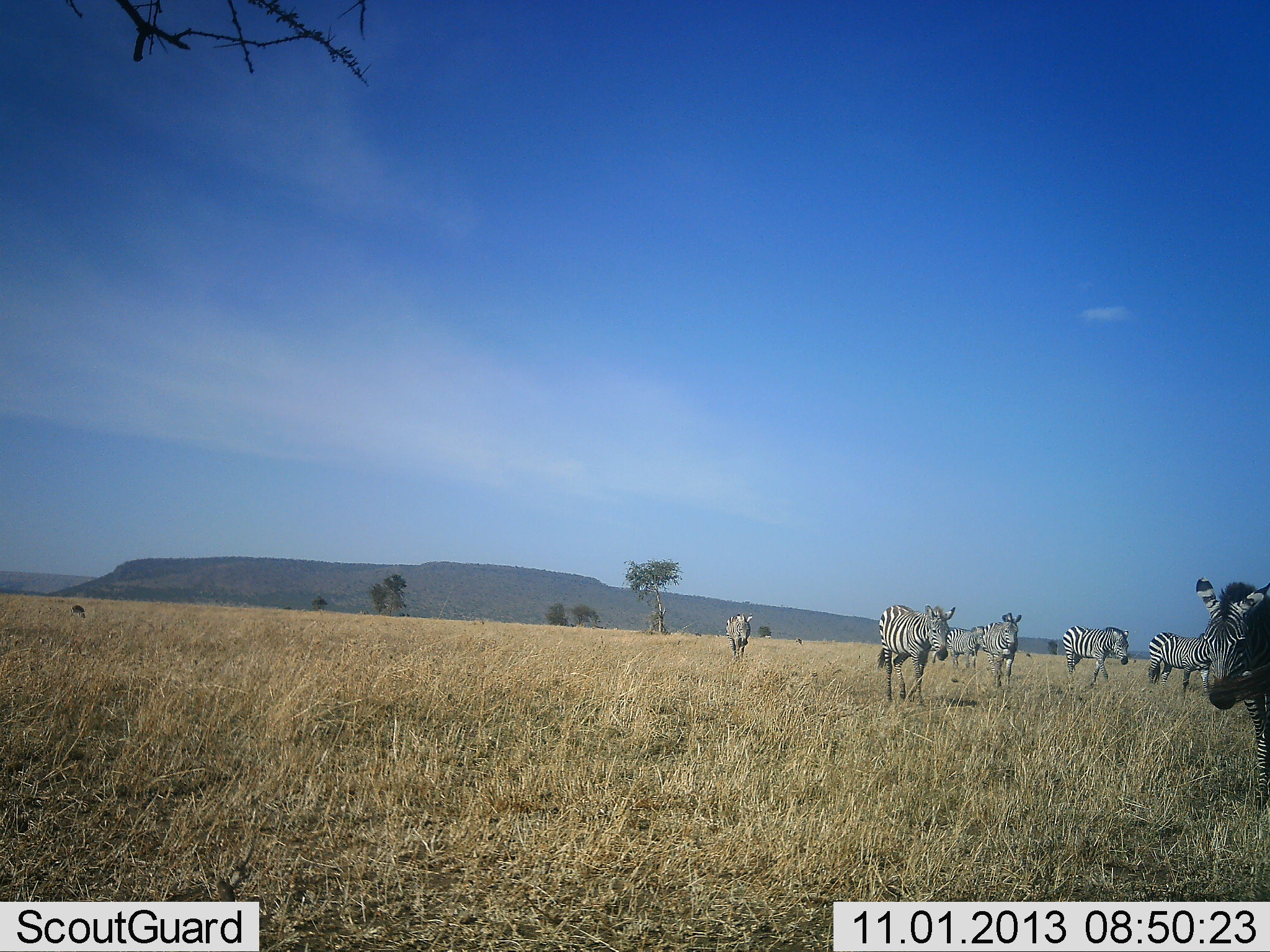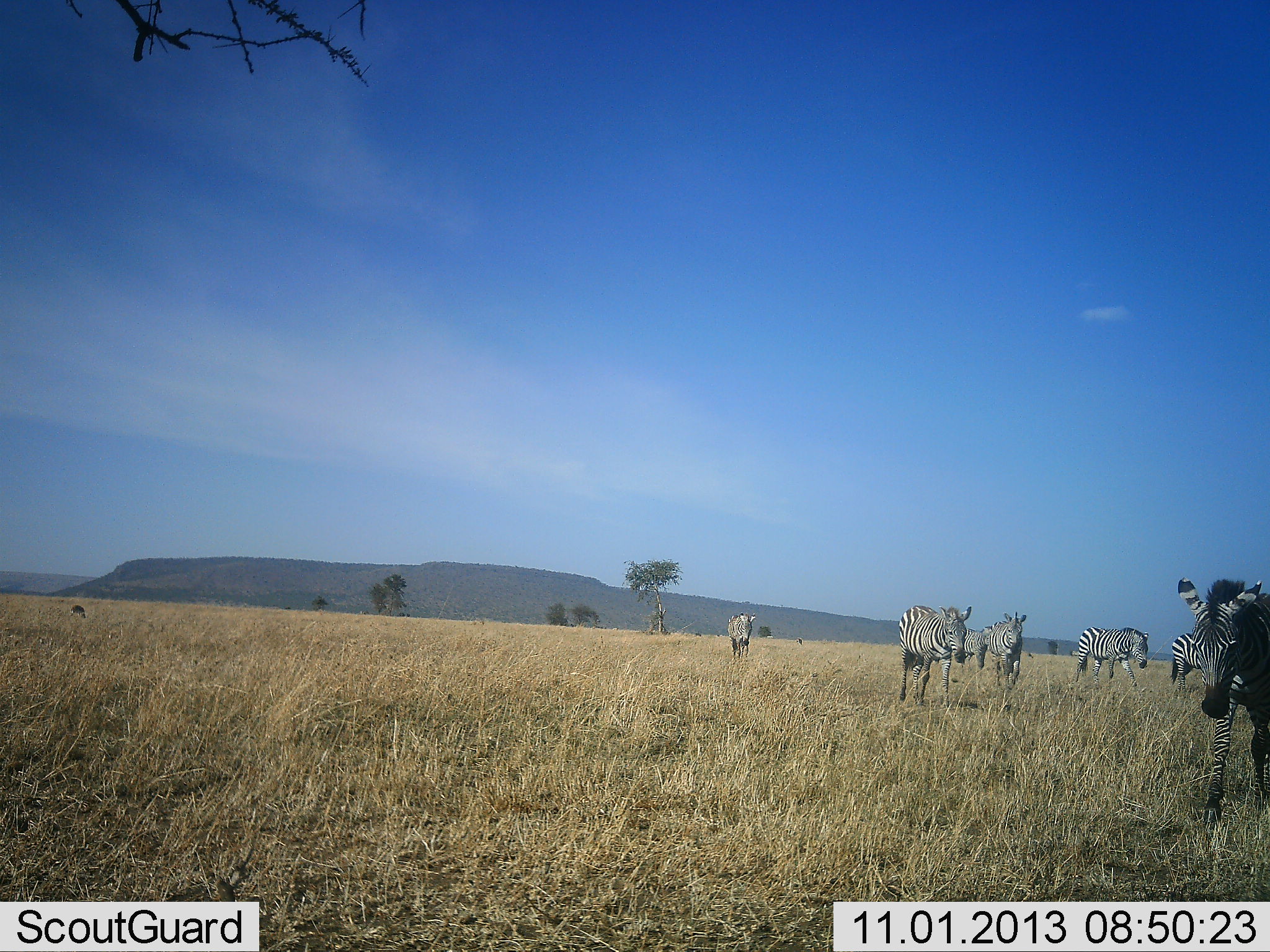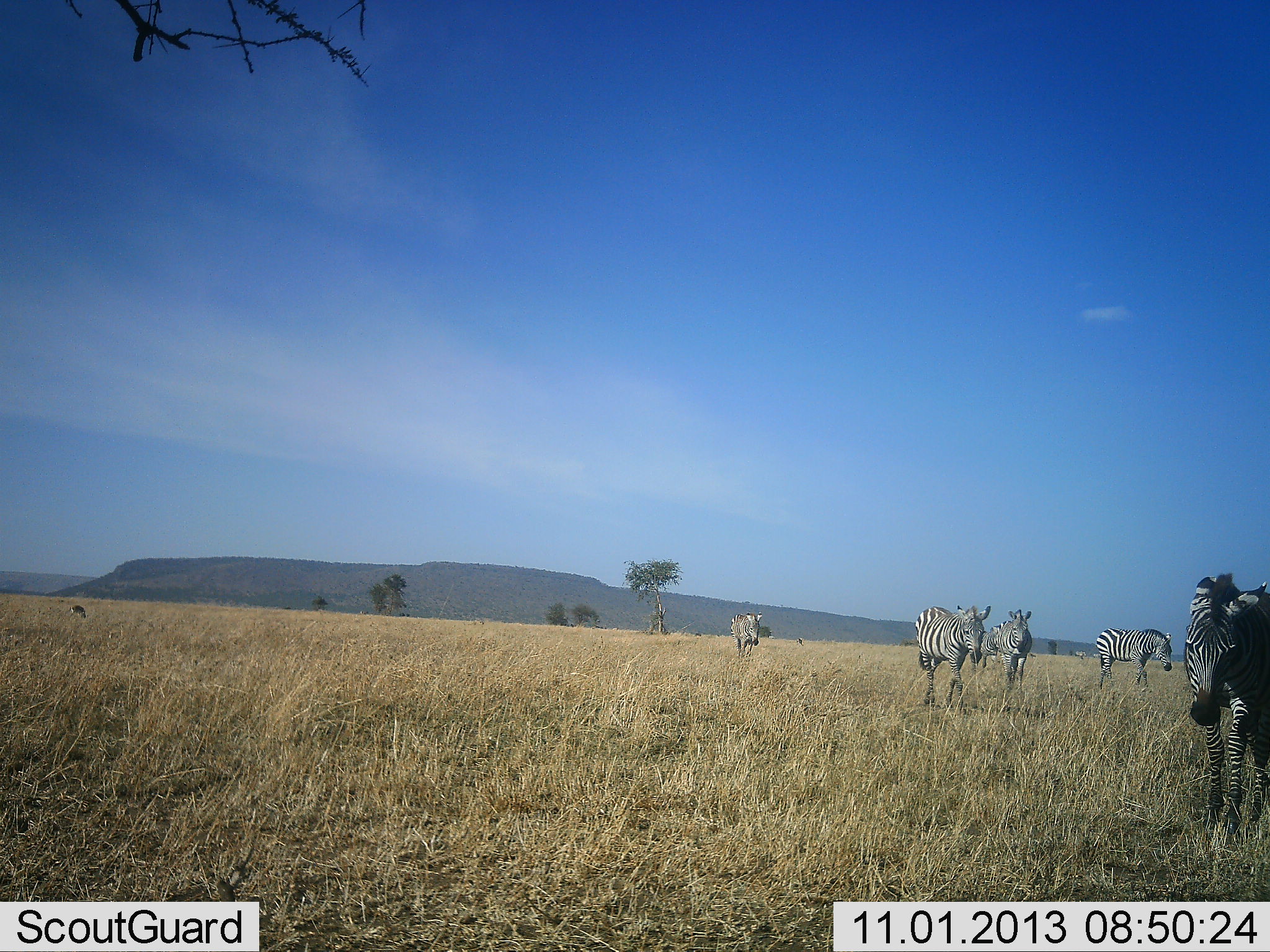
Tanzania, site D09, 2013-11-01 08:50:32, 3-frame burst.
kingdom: Animalia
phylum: Chordata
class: Mammalia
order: Perissodactyla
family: Equidae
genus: Equus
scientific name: Equus quagga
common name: plains zebra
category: zebra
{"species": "zebra (plains zebra) (Equus quagga)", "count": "7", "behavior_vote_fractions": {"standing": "20%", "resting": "0%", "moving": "90%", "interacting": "0%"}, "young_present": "0%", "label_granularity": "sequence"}